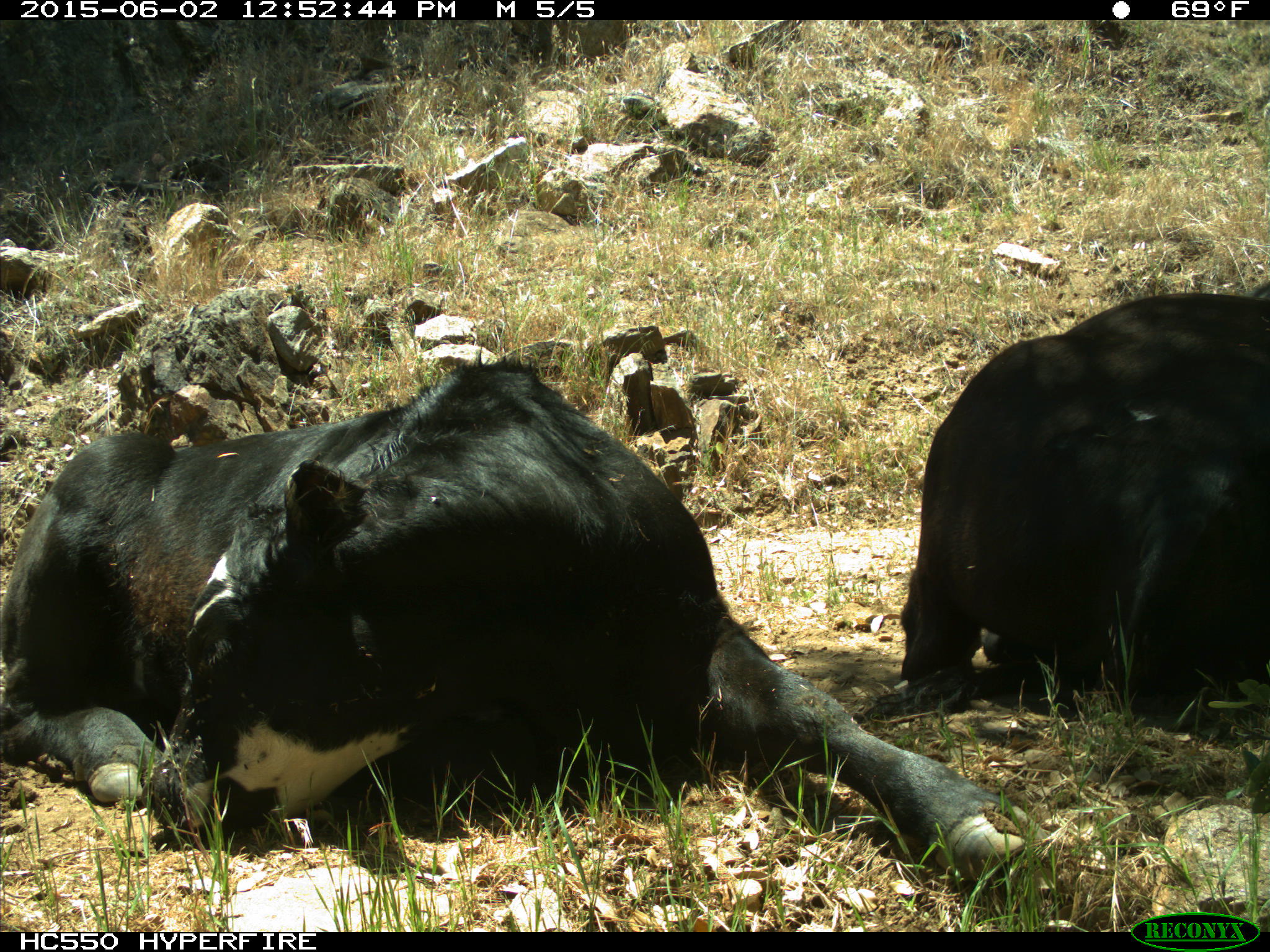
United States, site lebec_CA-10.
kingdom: Animalia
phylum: Chordata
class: Mammalia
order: Artiodactyla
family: Bovidae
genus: Bos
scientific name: Bos taurus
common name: domestic cow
Bos taurus (domestic cow).